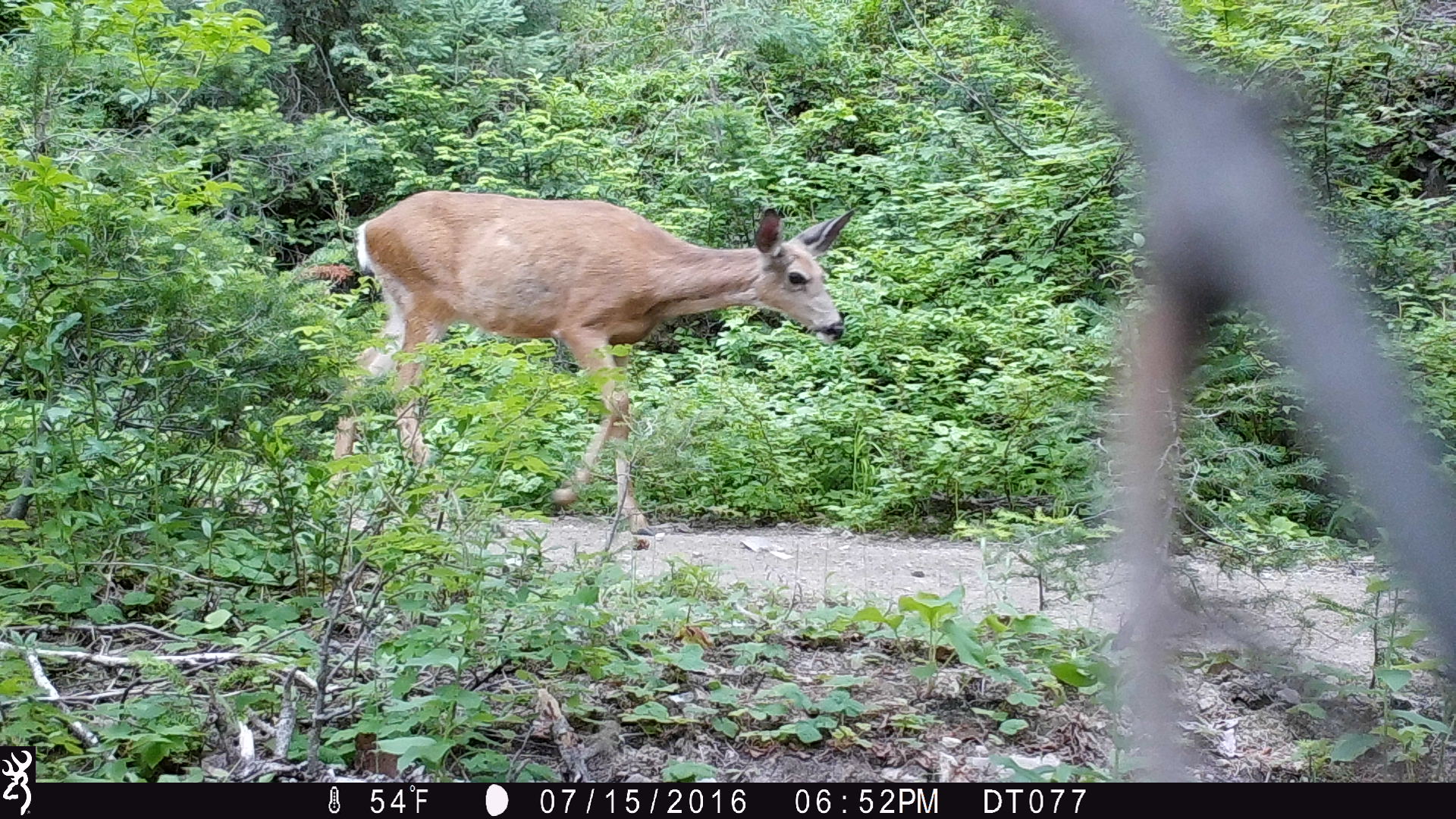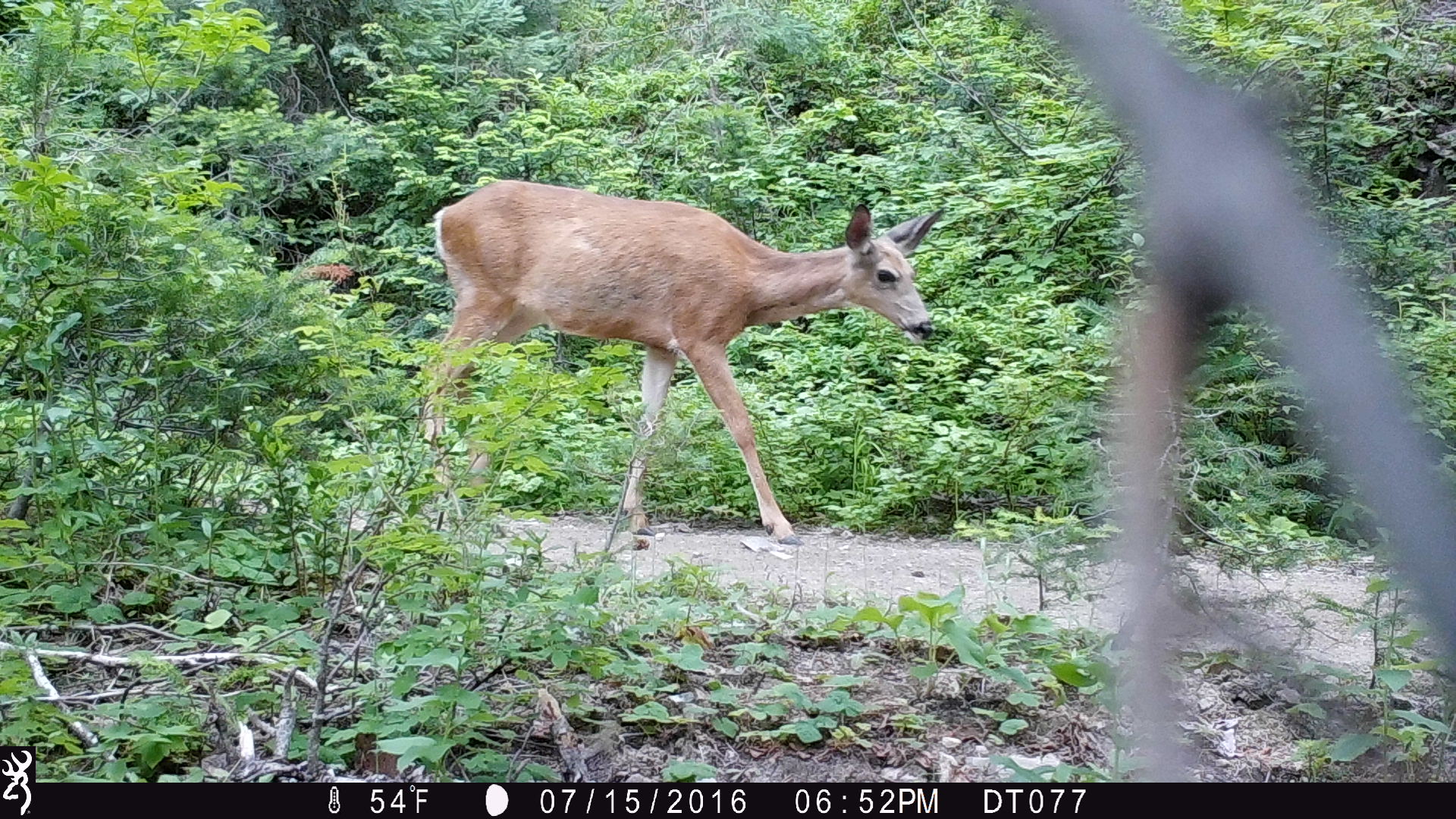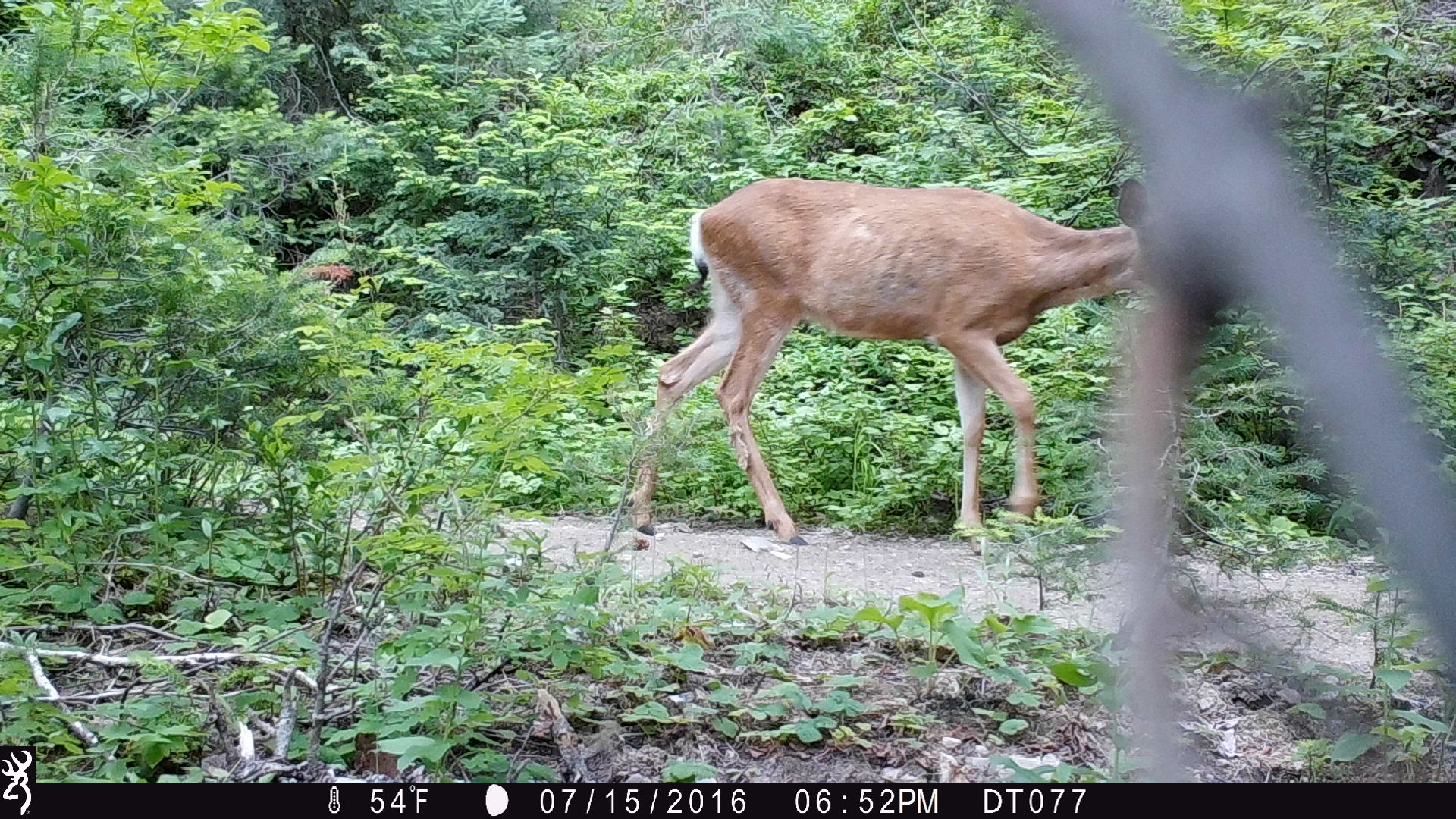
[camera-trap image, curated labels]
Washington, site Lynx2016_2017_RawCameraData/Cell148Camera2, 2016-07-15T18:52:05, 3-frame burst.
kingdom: Animalia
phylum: Chordata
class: Mammalia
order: Artiodactyla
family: Cervidae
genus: Odocoileus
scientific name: Odocoileus hemionus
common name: mule deer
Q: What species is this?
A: Odocoileus hemionus (mule deer).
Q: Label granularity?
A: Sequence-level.